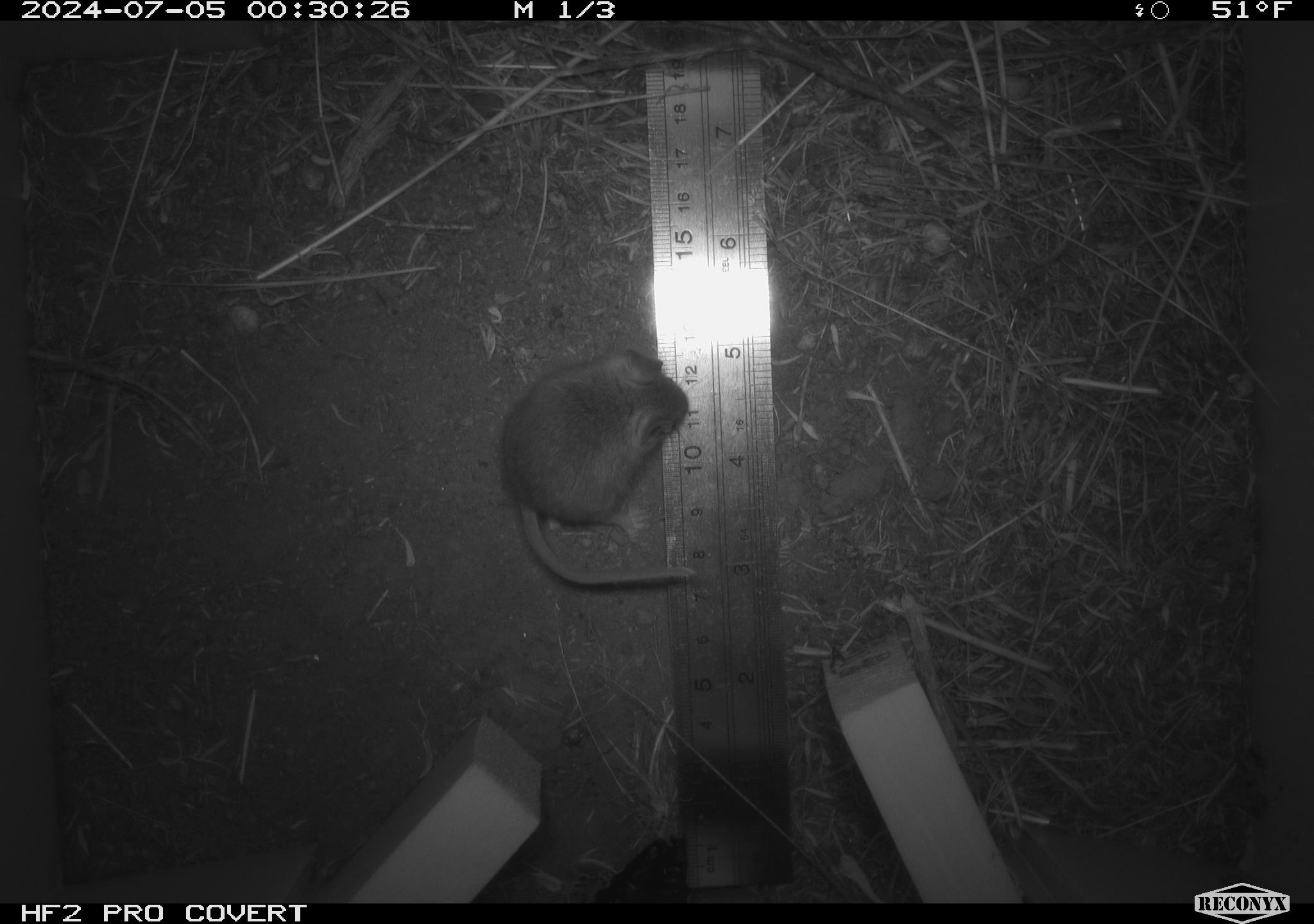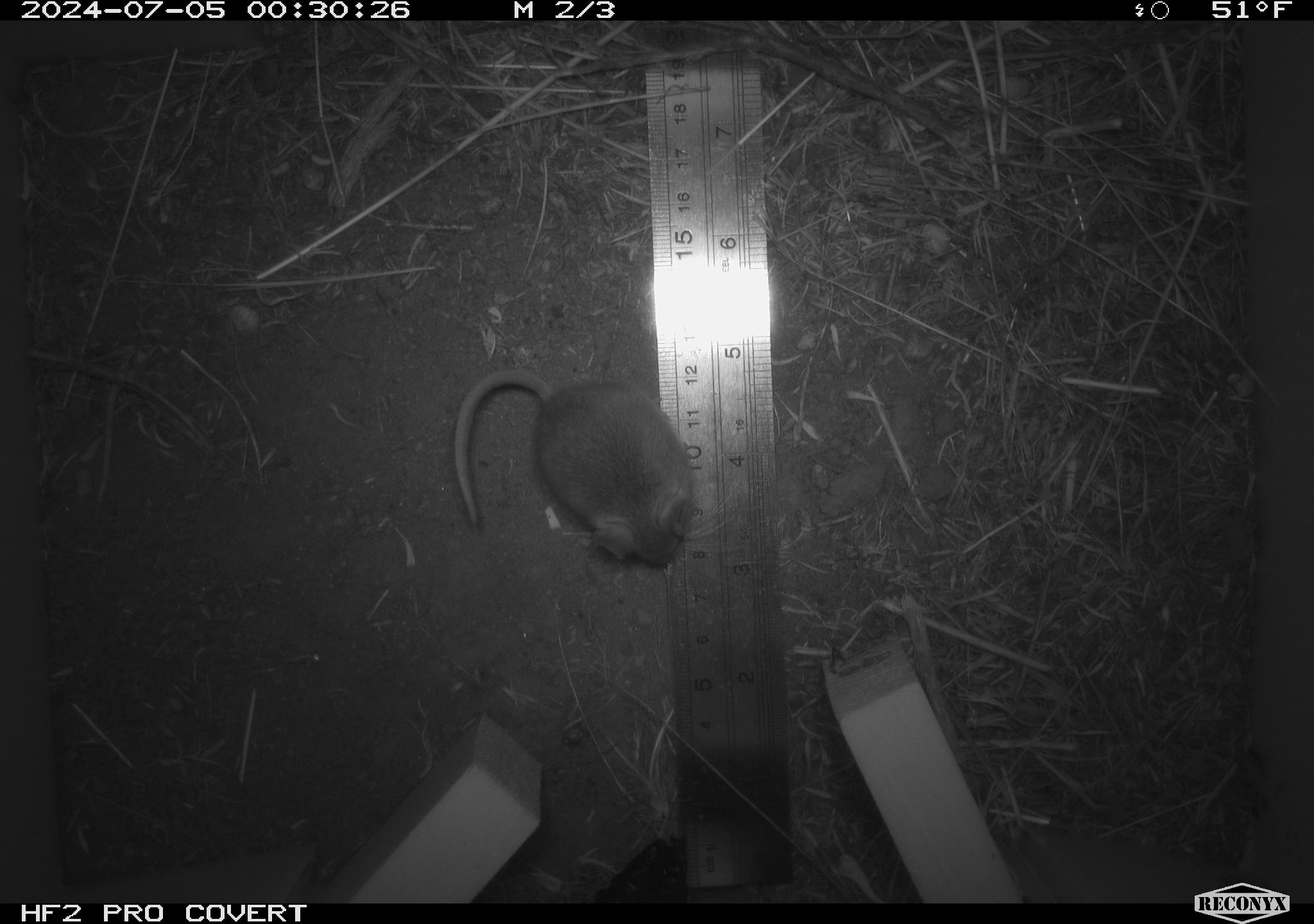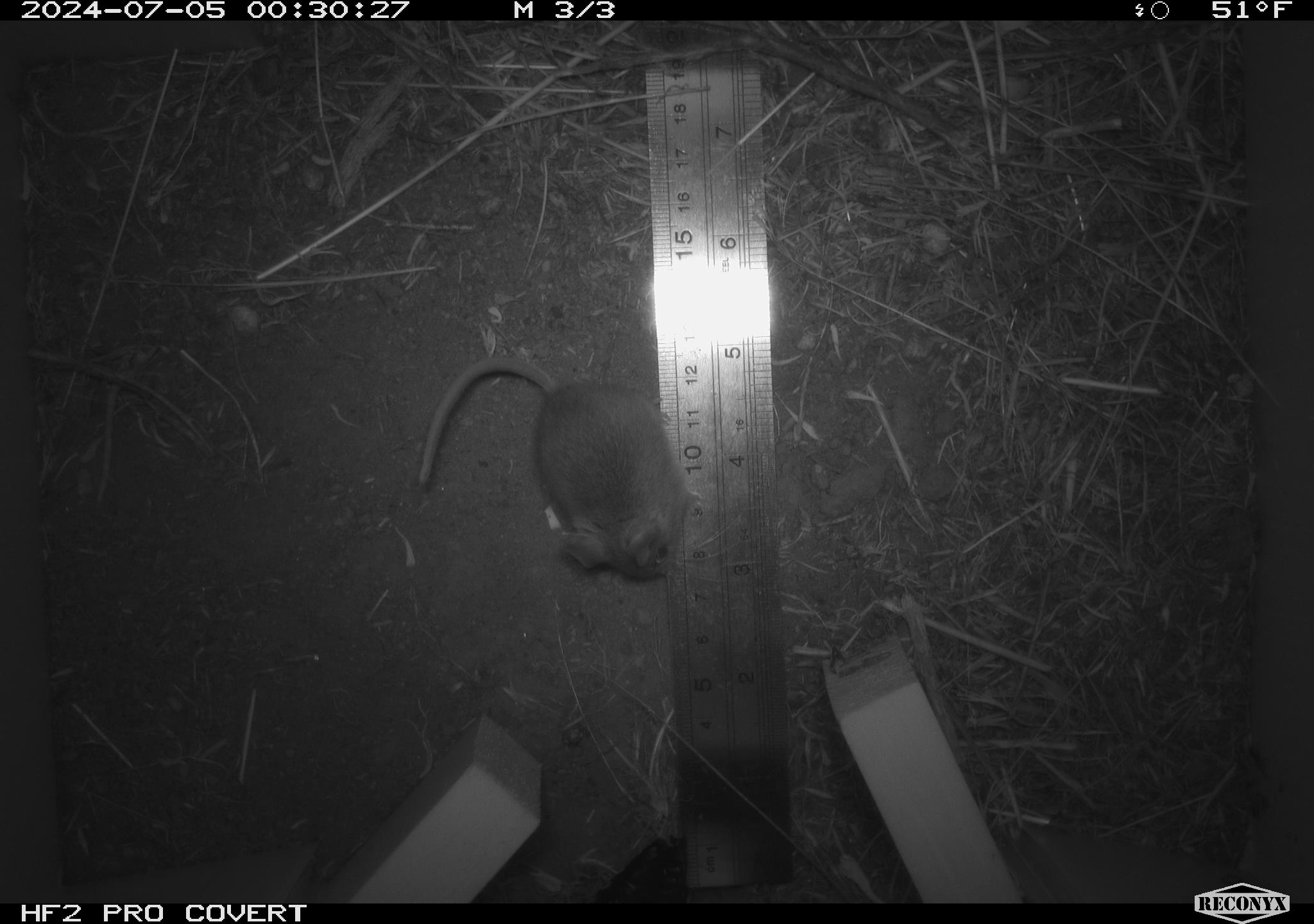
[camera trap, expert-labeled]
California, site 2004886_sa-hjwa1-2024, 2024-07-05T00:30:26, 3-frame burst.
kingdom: Animalia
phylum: Chordata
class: Mammalia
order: Rodentia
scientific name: Rodentia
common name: rodent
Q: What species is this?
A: Rodent (Rodentia).